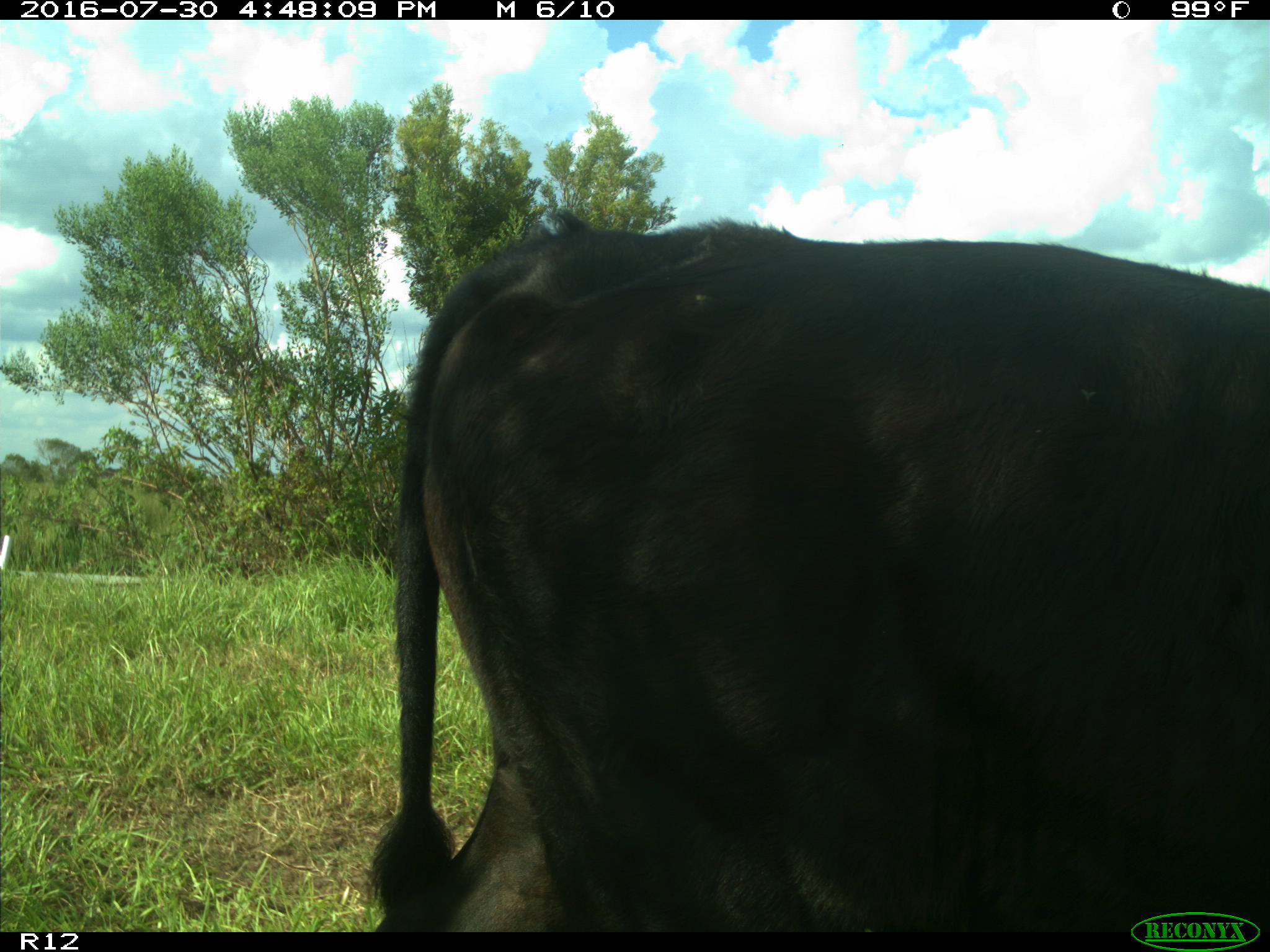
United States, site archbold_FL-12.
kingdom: Animalia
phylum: Chordata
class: Mammalia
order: Artiodactyla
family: Bovidae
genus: Bos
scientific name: Bos taurus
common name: domestic cow